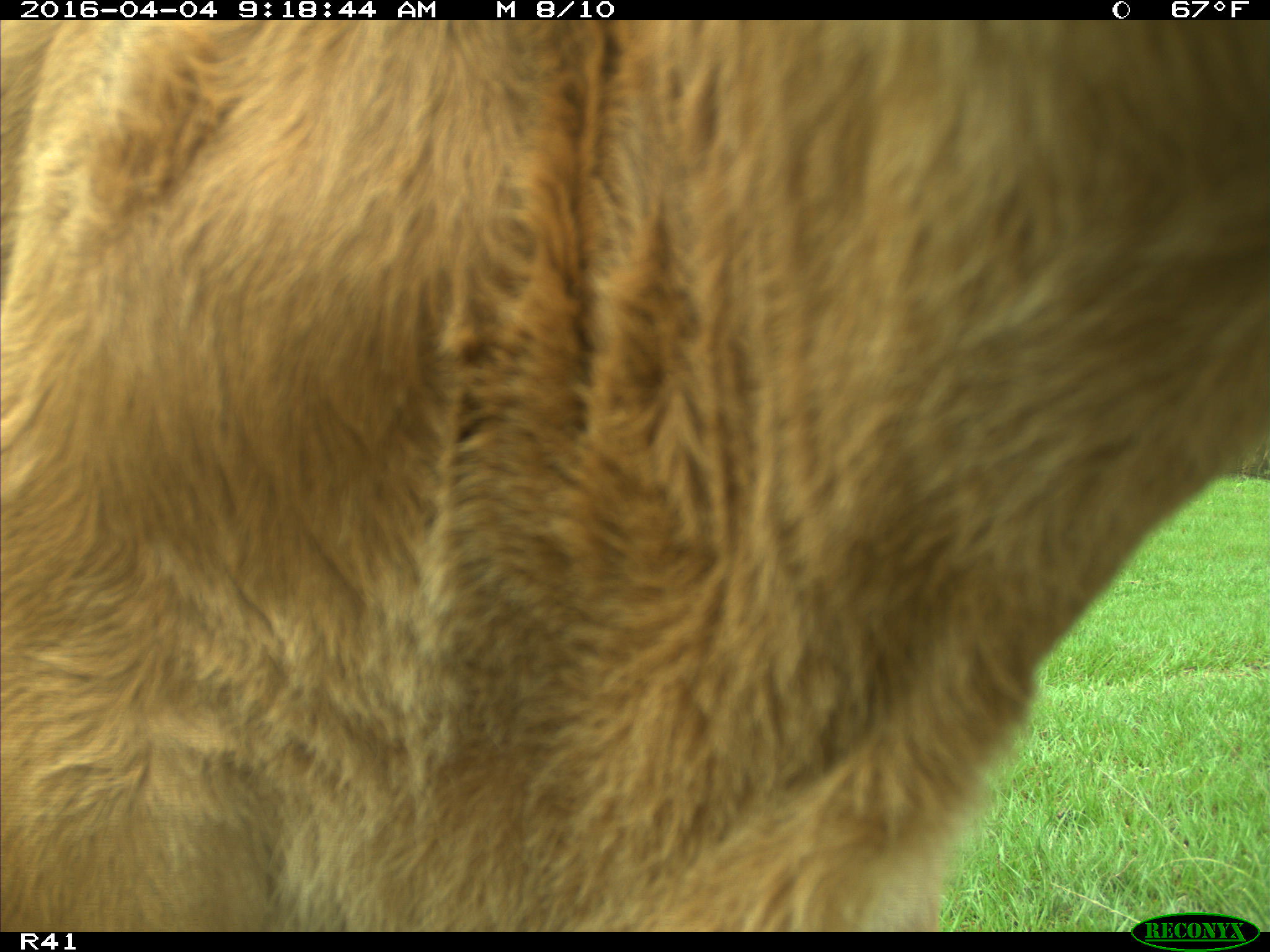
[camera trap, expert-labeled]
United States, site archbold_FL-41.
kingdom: Animalia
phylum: Chordata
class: Mammalia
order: Artiodactyla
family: Bovidae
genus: Bos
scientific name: Bos taurus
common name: domestic cow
Bos taurus (domestic cow).